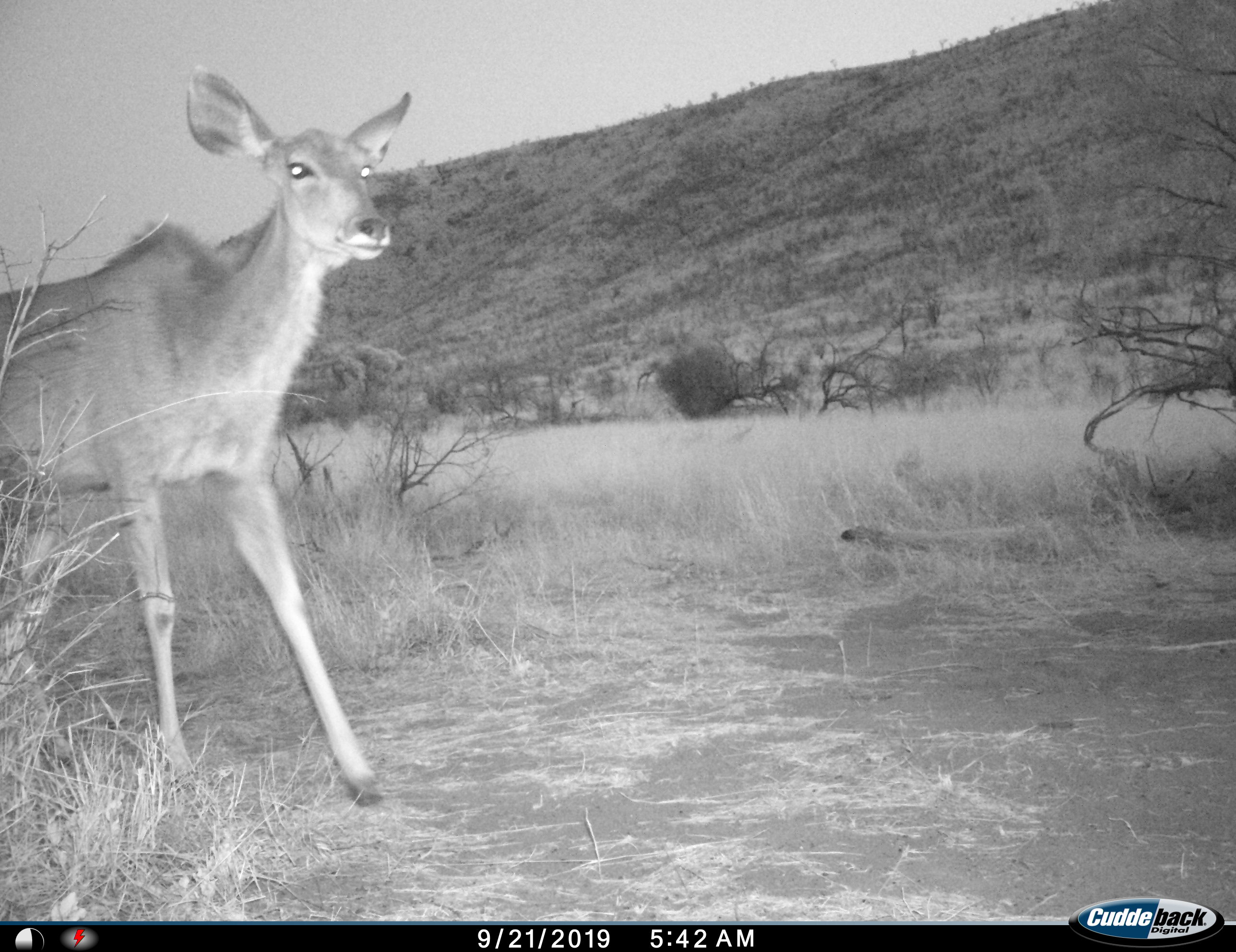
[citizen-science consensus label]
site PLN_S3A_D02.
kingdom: Animalia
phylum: Chordata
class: Mammalia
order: Artiodactyla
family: Bovidae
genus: Redunca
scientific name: Redunca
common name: reedbuck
Reedbuck (Redunca), count 1. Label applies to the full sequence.